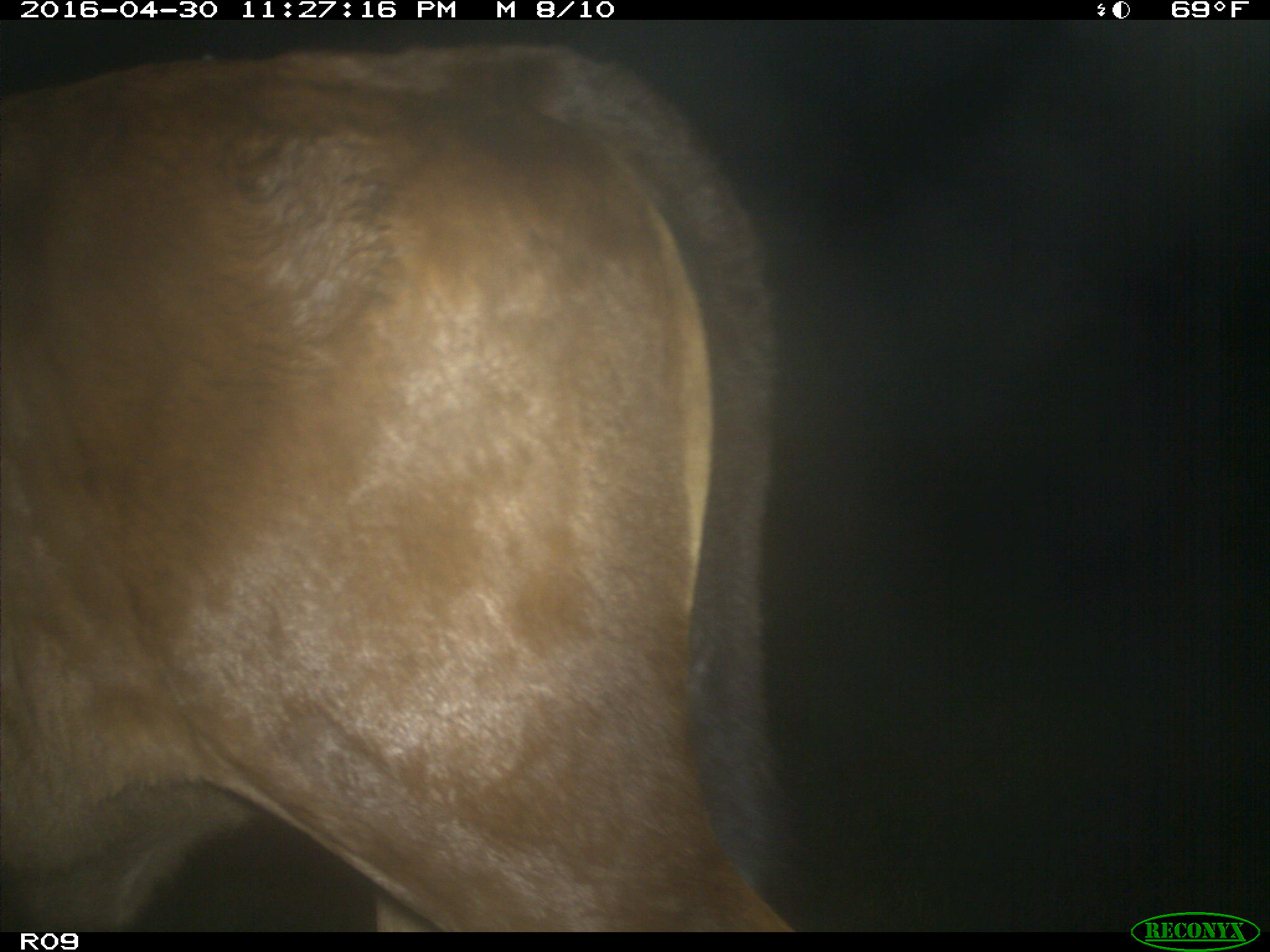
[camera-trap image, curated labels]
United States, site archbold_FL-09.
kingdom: Animalia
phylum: Chordata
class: Mammalia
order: Artiodactyla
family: Bovidae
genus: Bos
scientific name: Bos taurus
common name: domestic cow